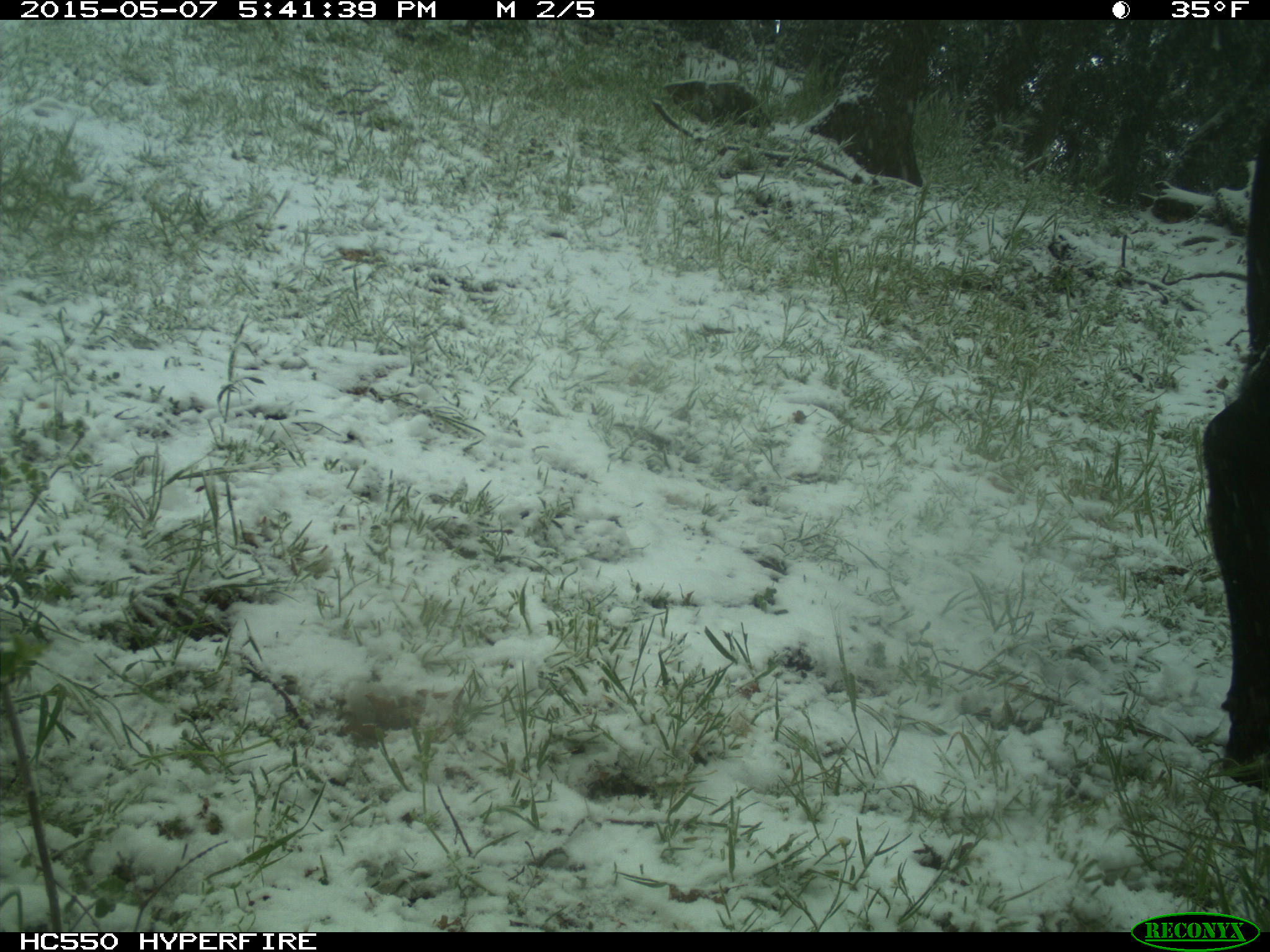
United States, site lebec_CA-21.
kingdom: Animalia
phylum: Chordata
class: Mammalia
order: Artiodactyla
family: Bovidae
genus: Bos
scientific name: Bos taurus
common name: domestic cow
Bos taurus (domestic cow).